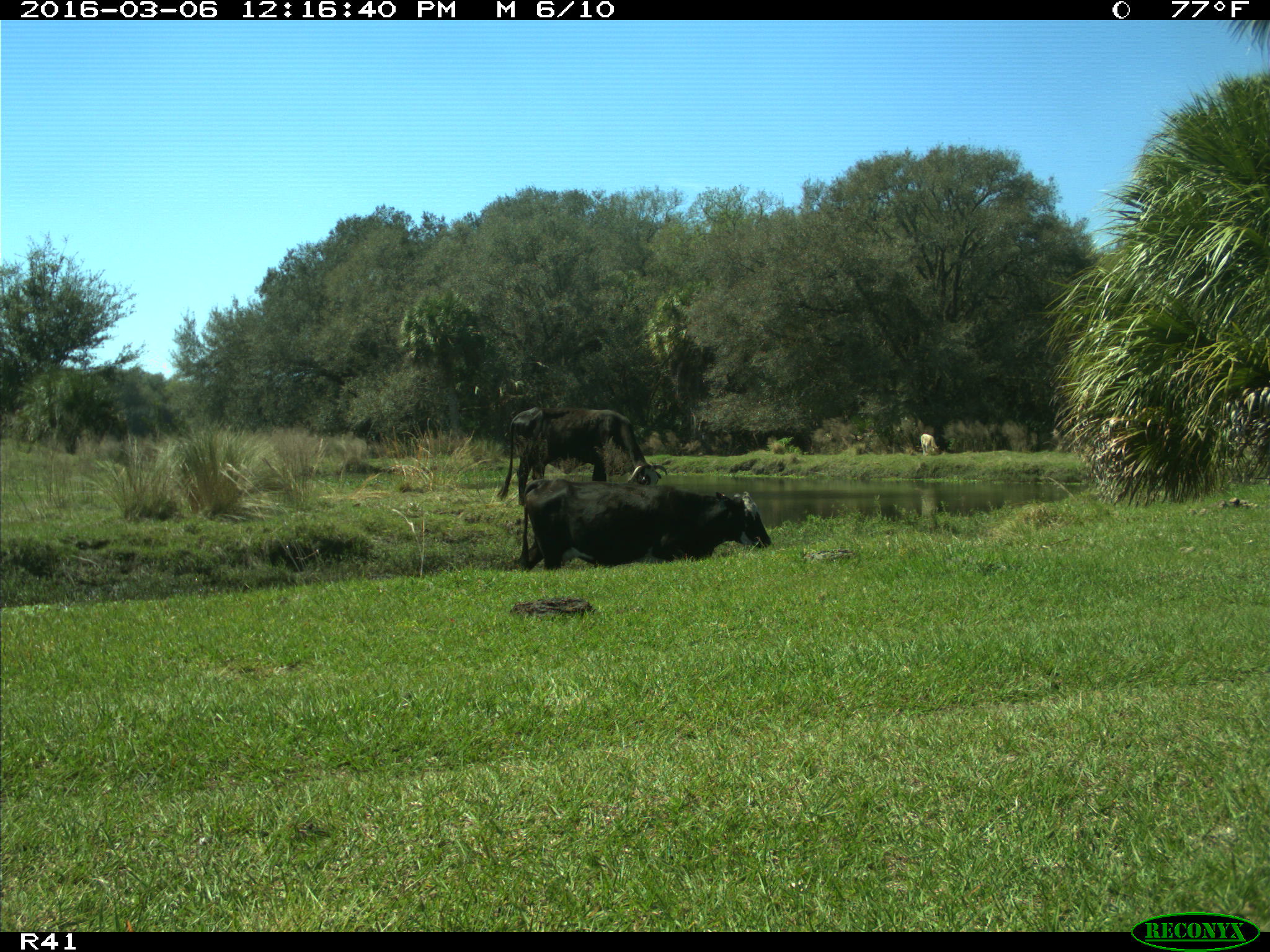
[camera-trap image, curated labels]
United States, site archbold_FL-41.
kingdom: Animalia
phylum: Chordata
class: Mammalia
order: Artiodactyla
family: Bovidae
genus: Bos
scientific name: Bos taurus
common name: domestic cow